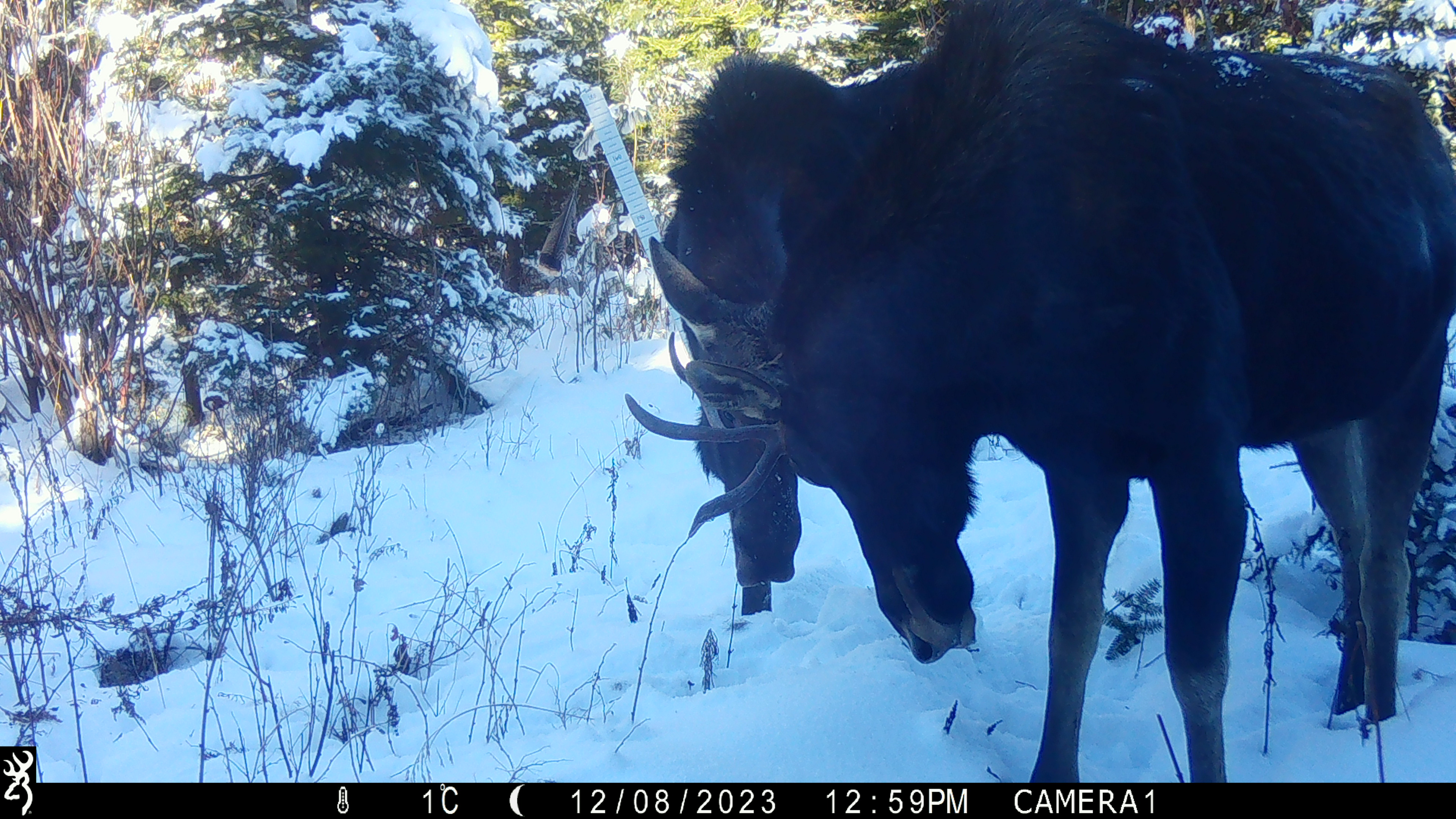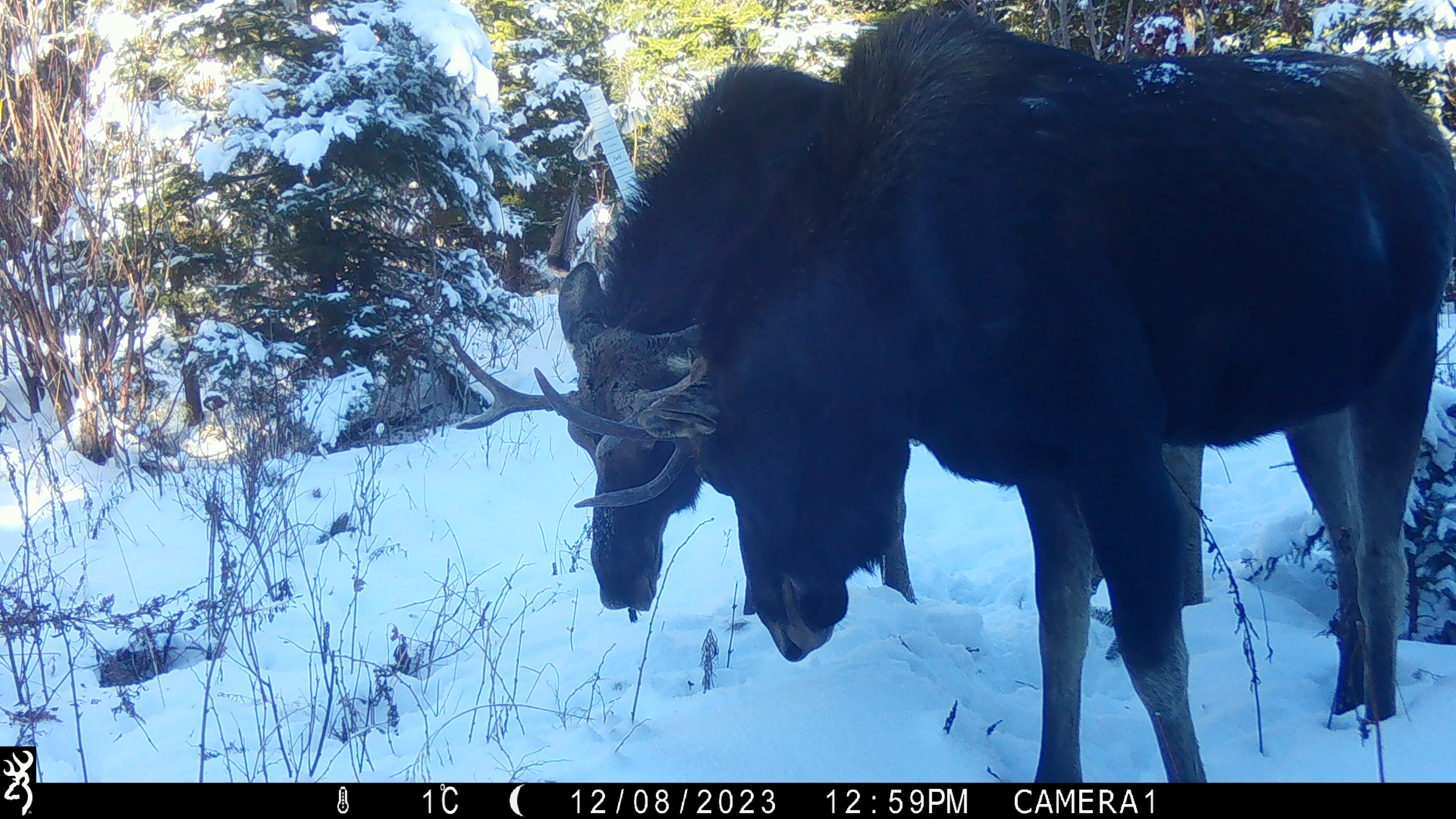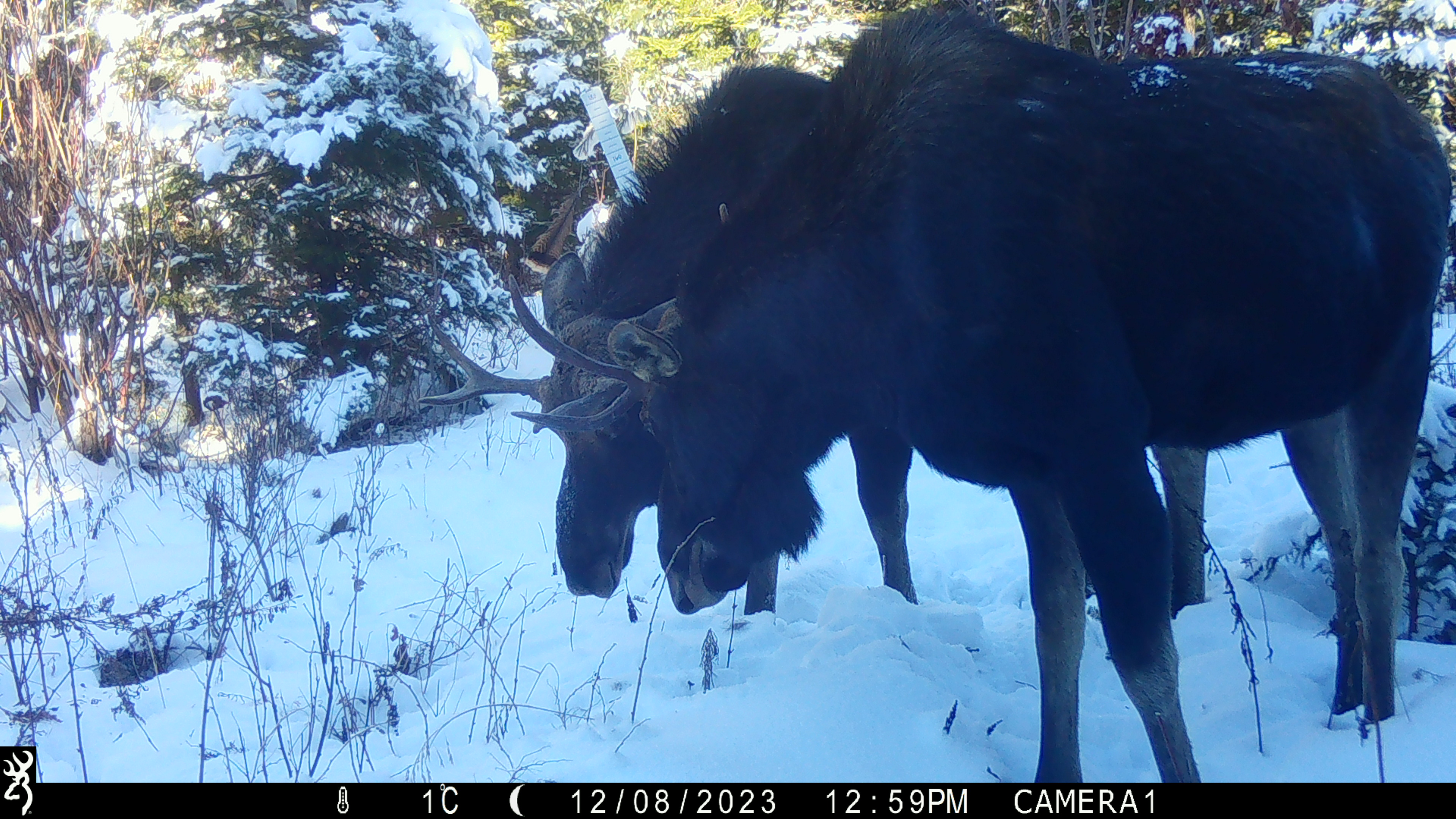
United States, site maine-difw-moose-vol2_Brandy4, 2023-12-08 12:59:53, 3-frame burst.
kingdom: Animalia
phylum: Chordata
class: Mammalia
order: Artiodactyla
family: Cervidae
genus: Alces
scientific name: Alces alces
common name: moose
Moose (Alces alces).